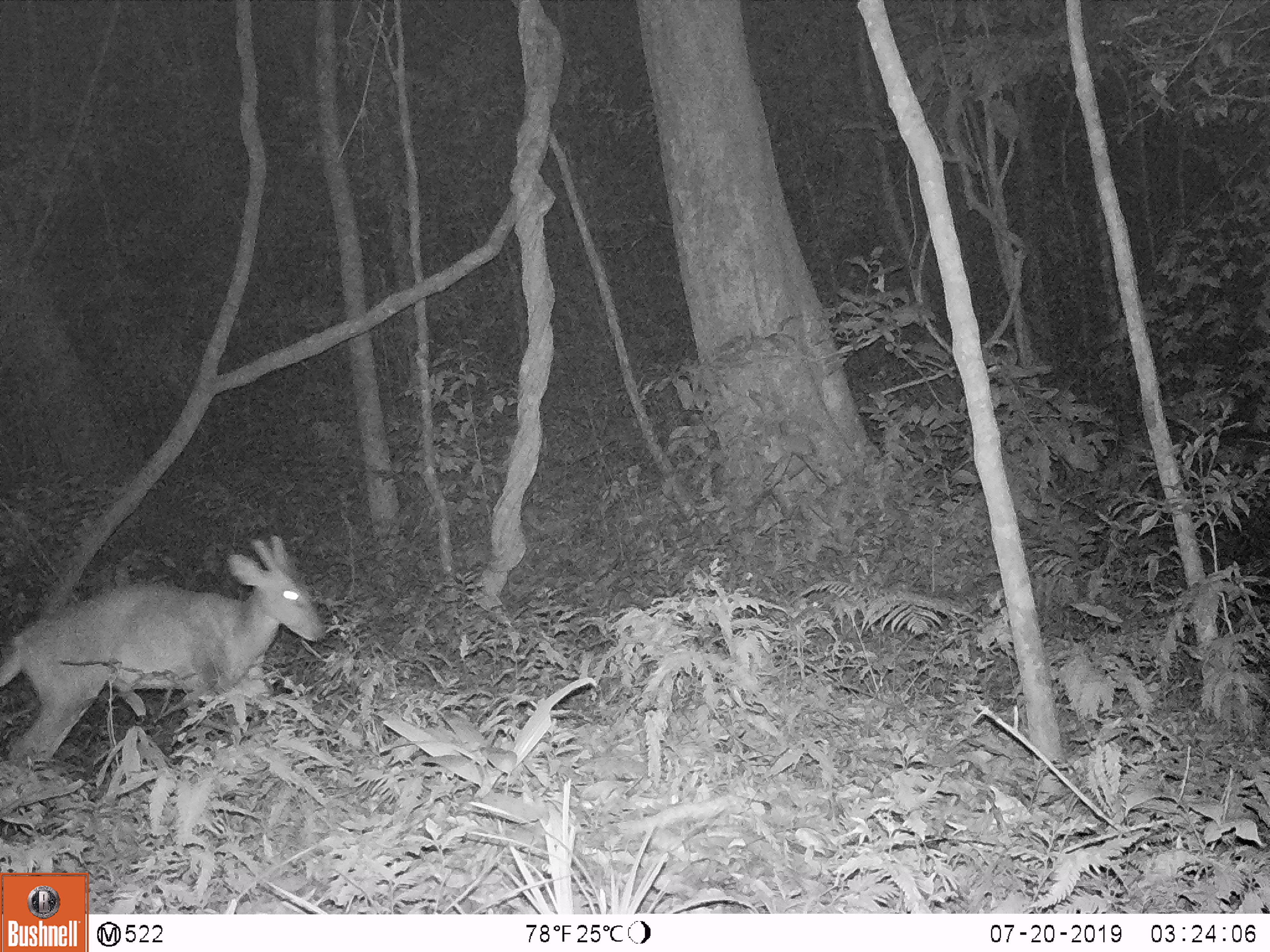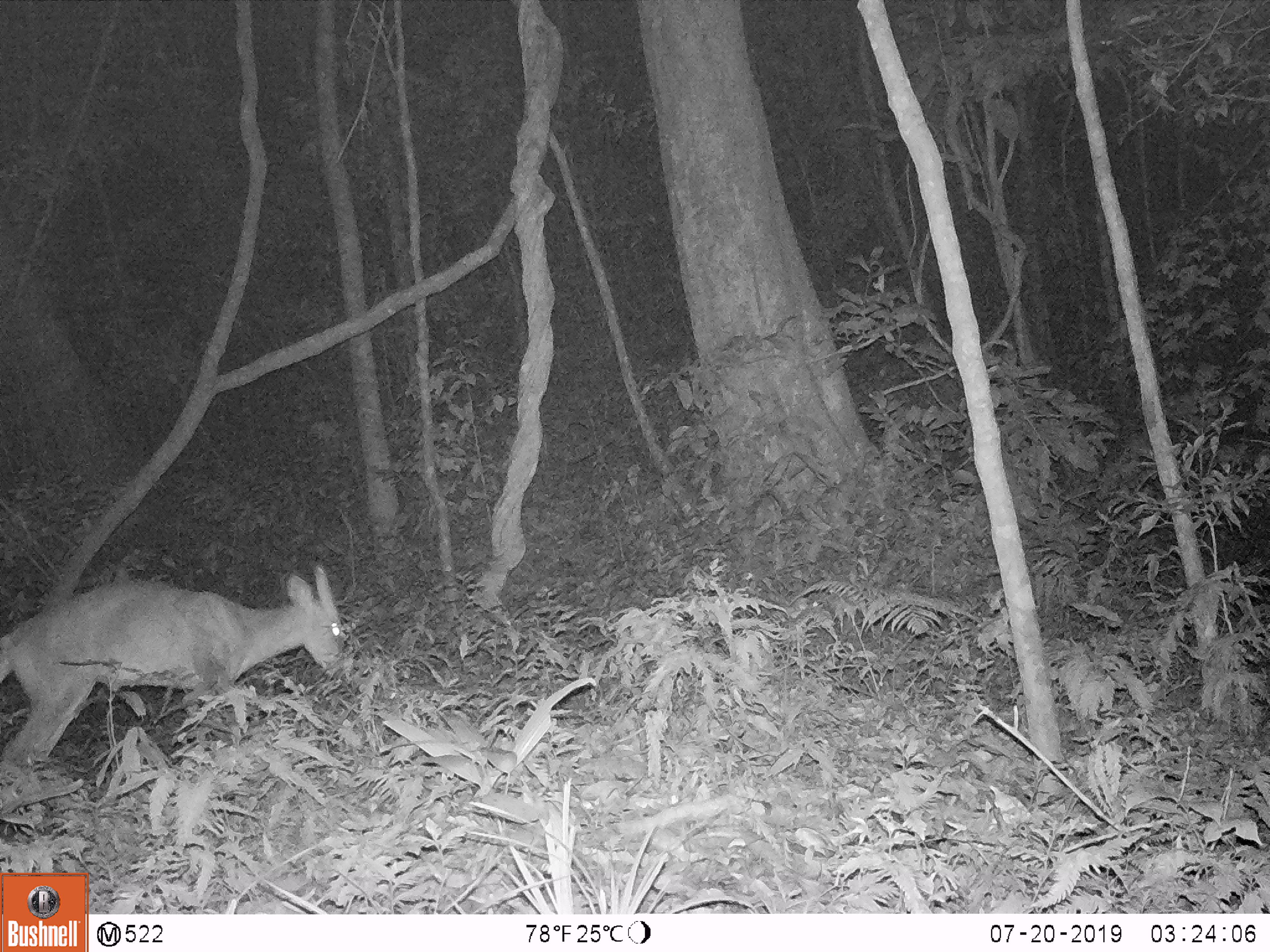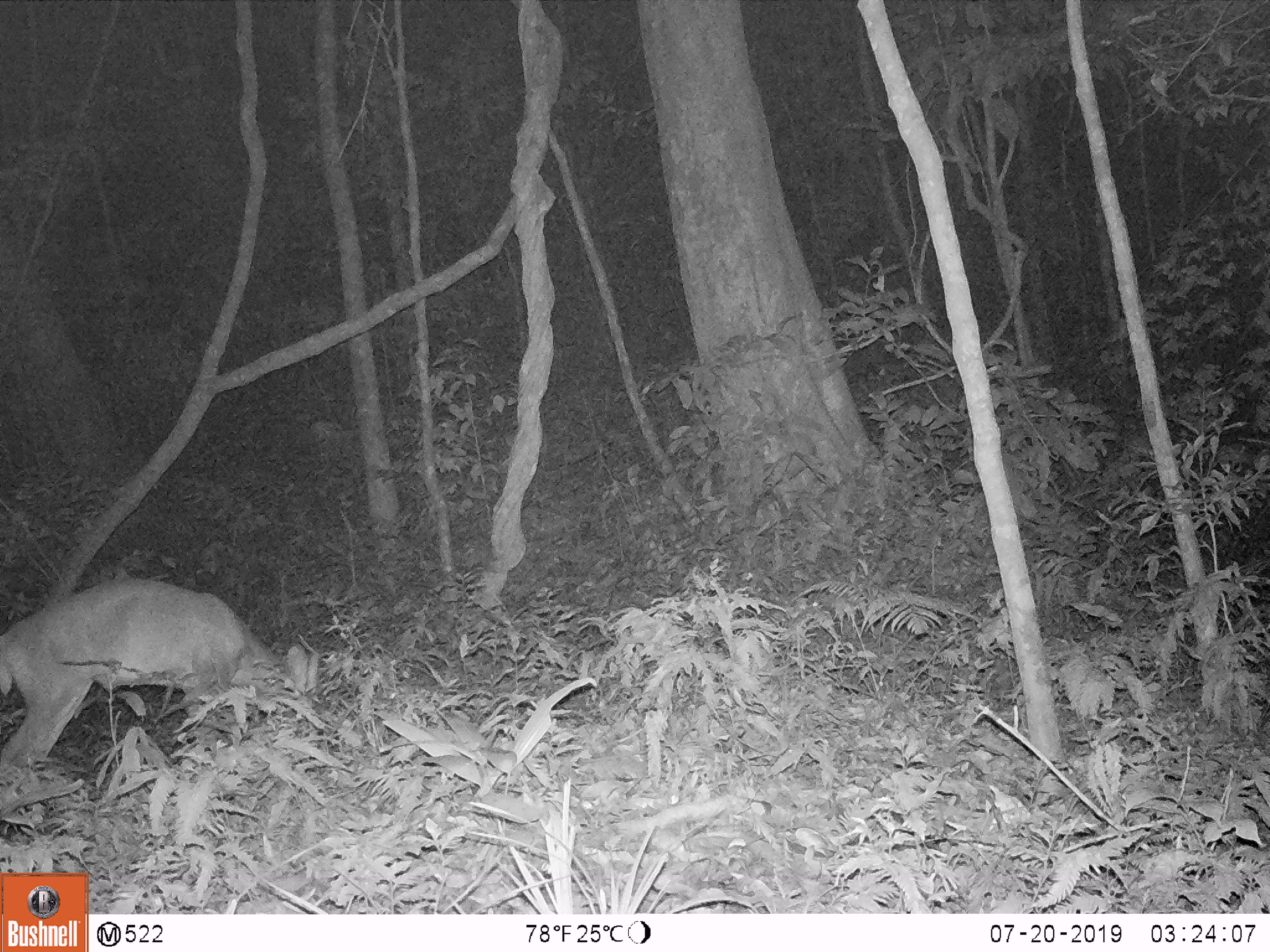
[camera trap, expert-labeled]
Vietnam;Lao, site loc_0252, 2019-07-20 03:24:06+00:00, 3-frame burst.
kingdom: Animalia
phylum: Chordata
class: Mammalia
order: Artiodactyla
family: Cervidae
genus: Muntiacus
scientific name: Muntiacus vuquangensis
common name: large-antlered muntjac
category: large antlered muntjac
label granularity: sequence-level